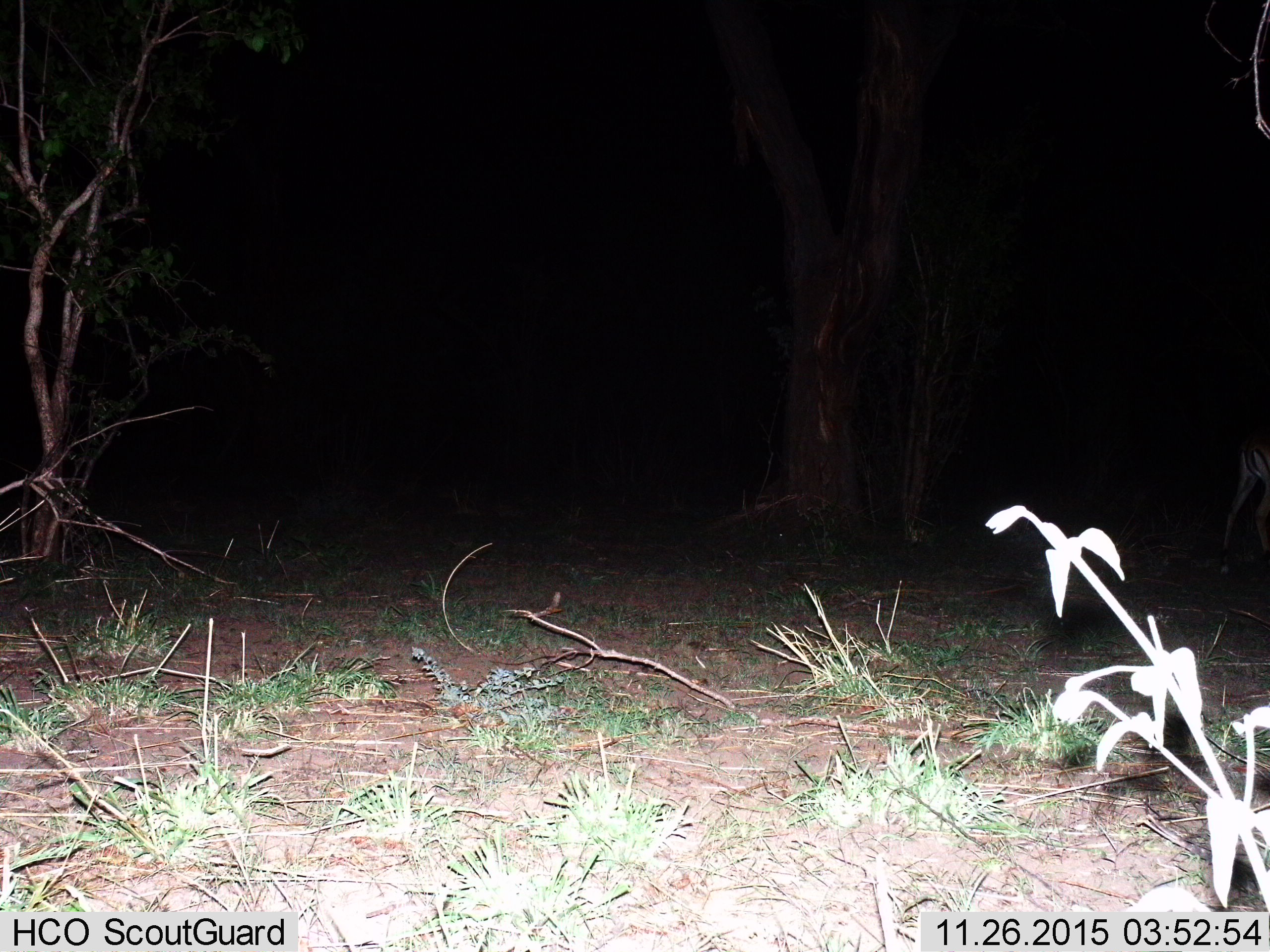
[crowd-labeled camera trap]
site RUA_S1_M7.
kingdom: Animalia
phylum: Chordata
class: Mammalia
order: Artiodactyla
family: Bovidae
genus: Aepyceros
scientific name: Aepyceros melampus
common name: impala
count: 1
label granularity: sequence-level